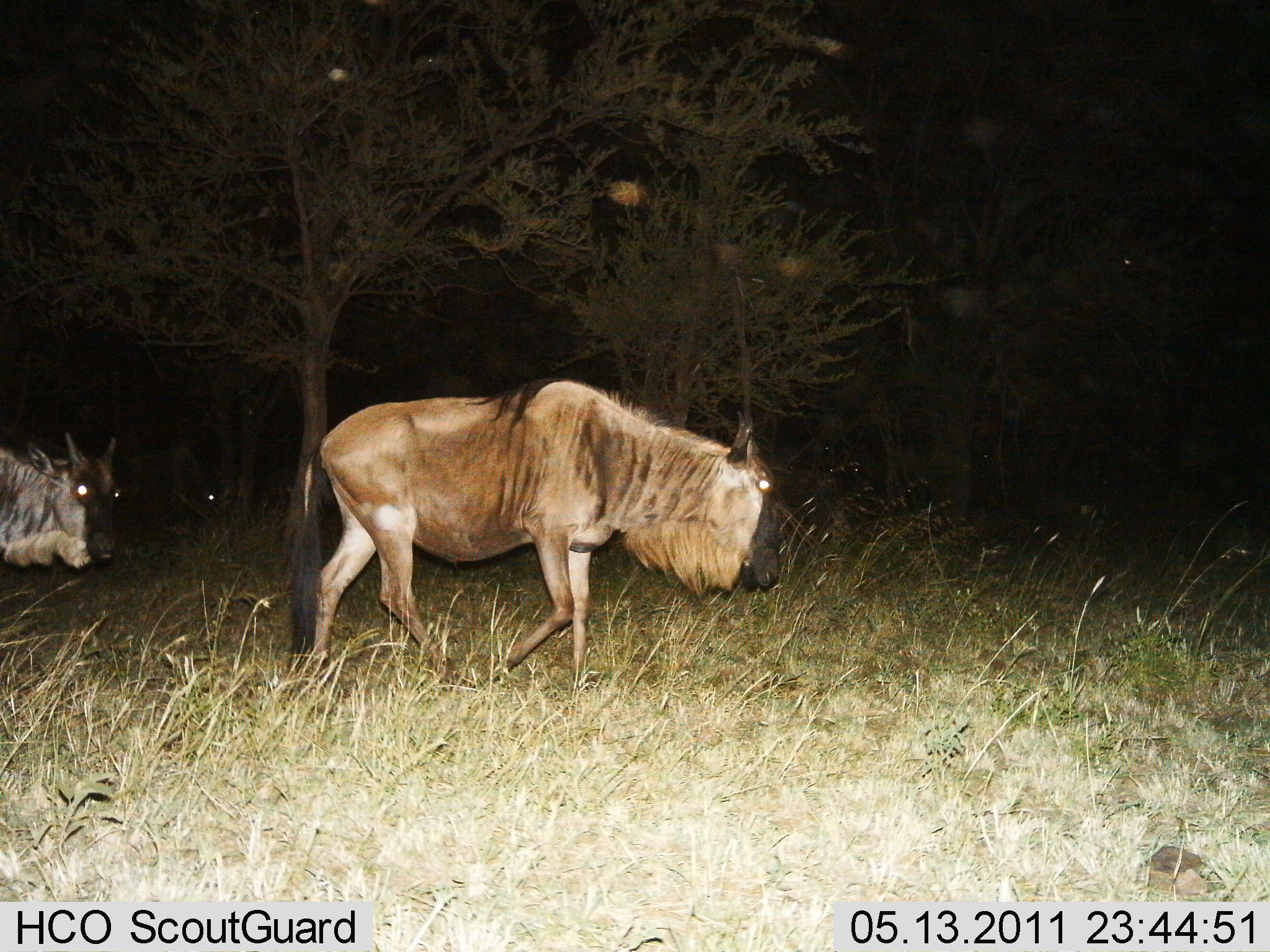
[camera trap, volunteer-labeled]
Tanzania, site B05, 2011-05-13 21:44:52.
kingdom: Animalia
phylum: Chordata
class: Mammalia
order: Artiodactyla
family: Bovidae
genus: Connochaetes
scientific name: Connochaetes taurinus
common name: blue wildebeest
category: wildebeest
Wildebeest (blue wildebeest) (Connochaetes taurinus), count 2. Behavior (volunteer vote fractions): standing 12%, resting 0%, moving 94%, interacting 0%. Young present (vote fraction): 0%. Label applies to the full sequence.